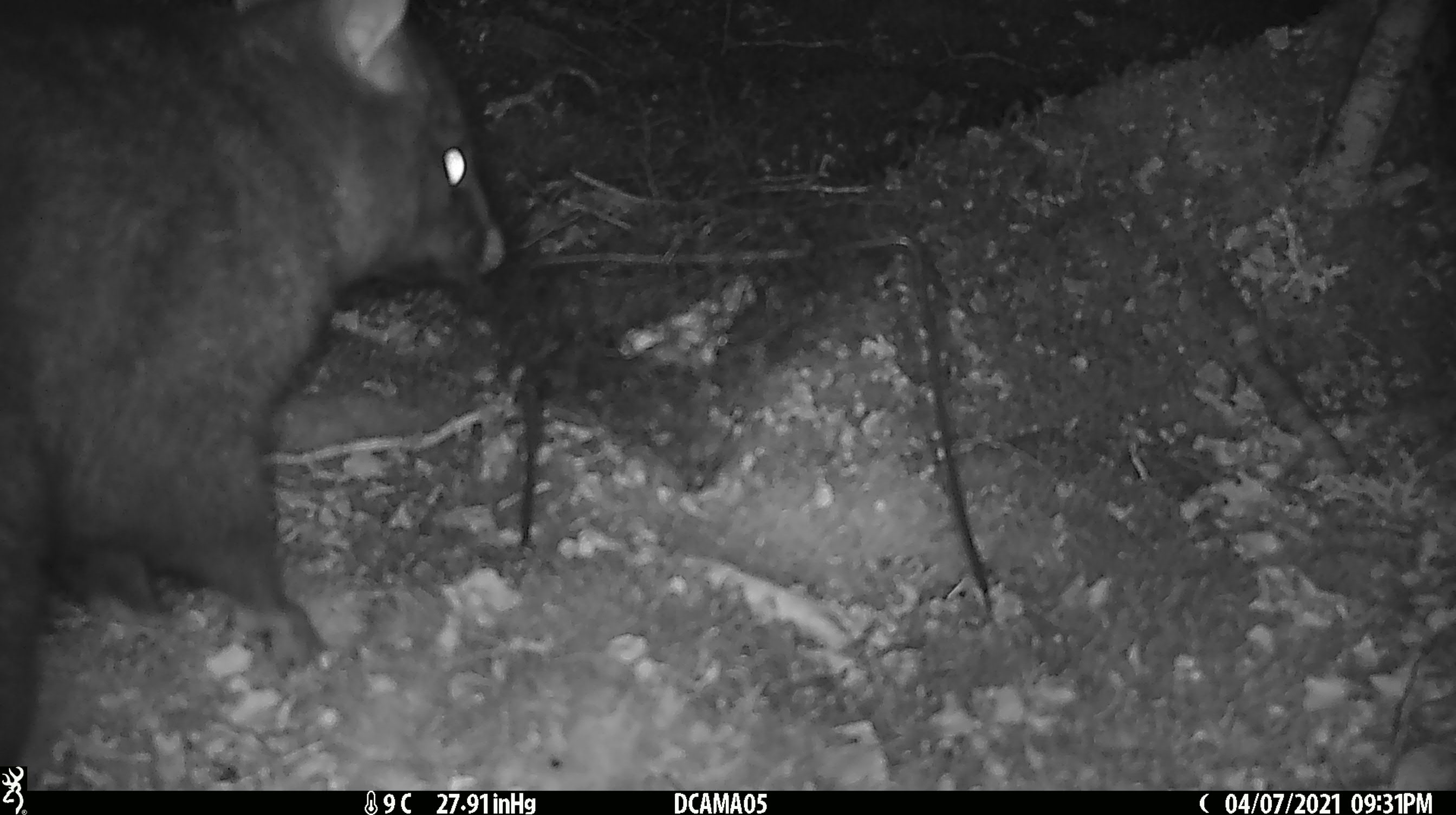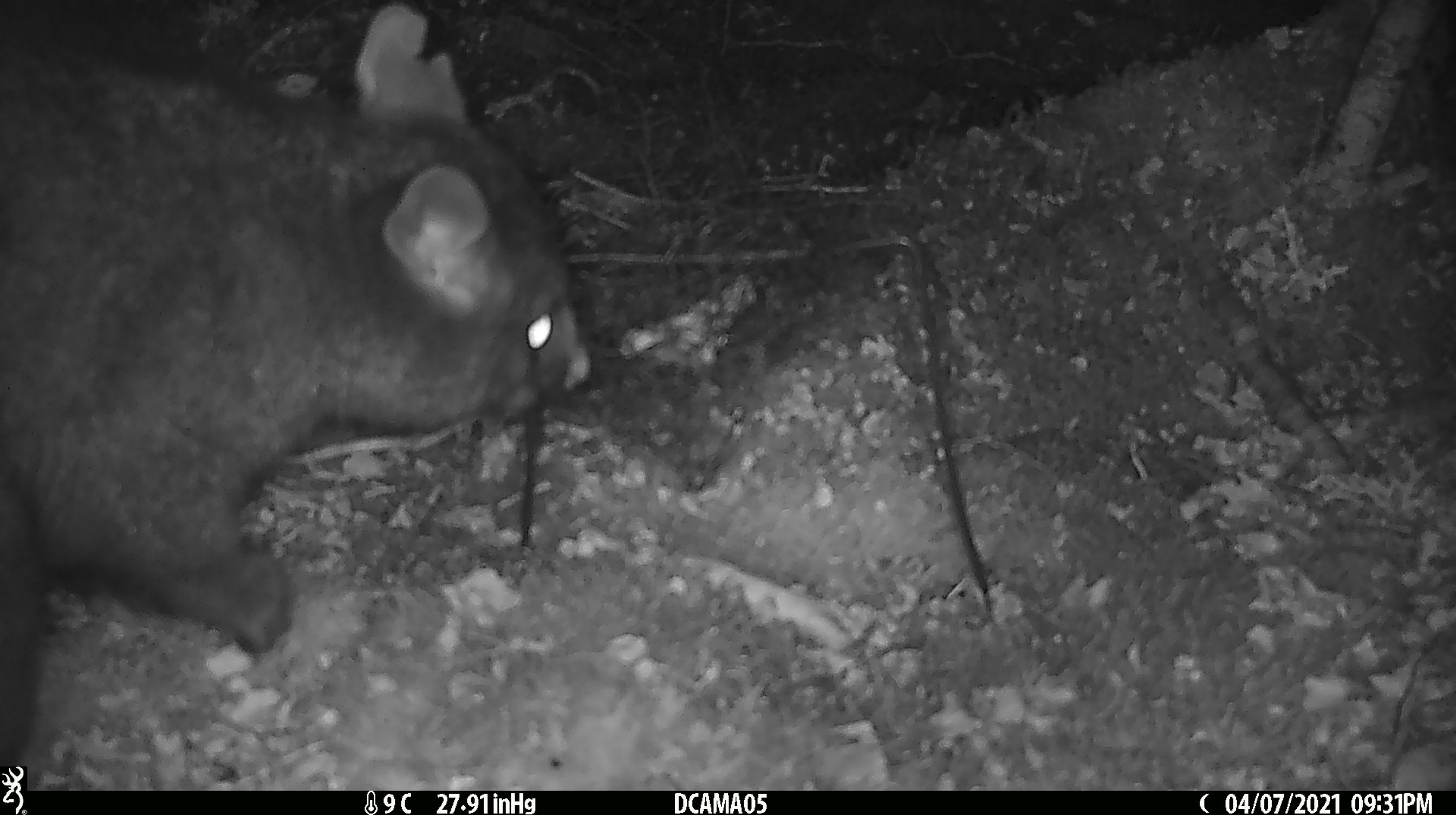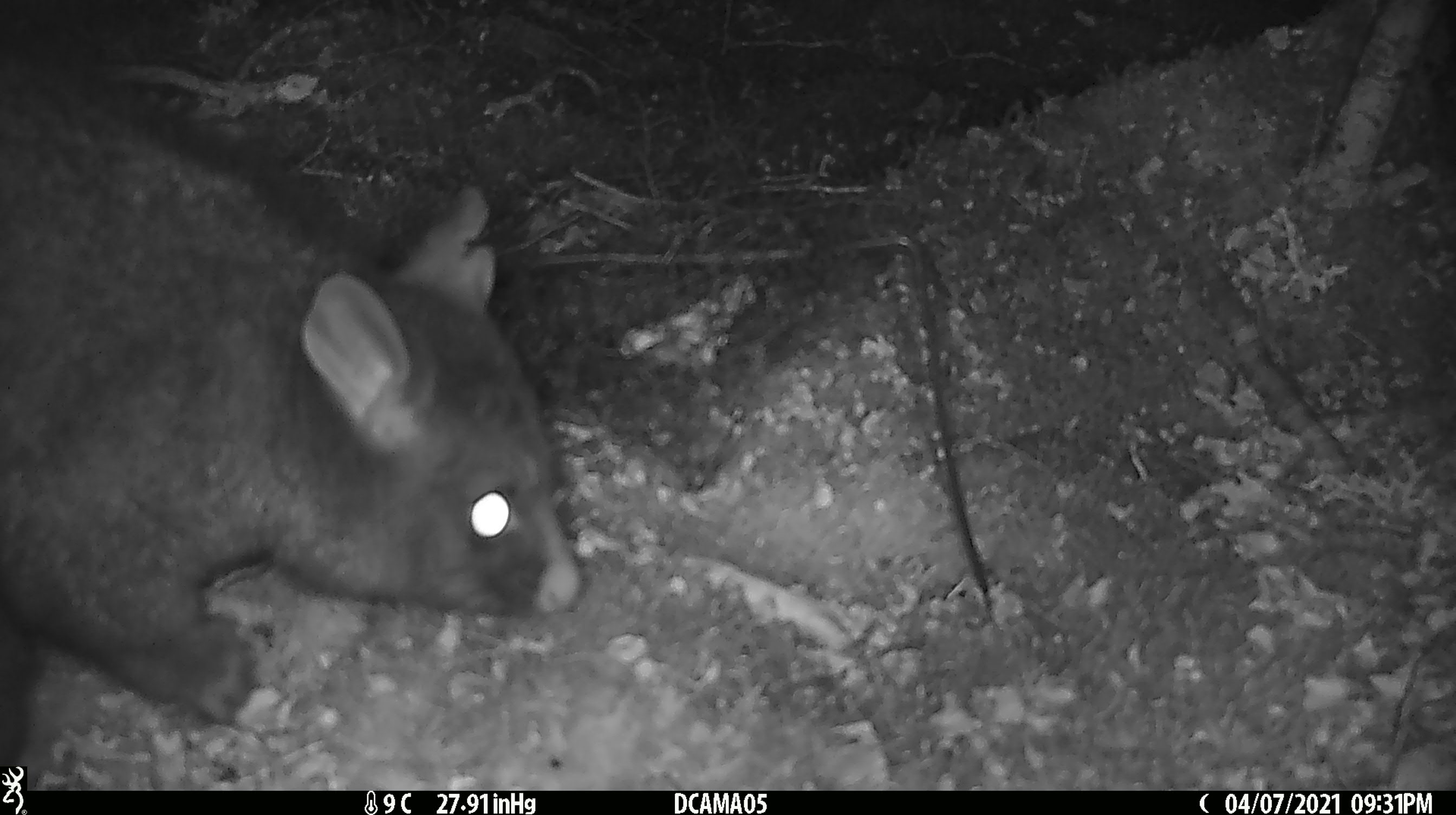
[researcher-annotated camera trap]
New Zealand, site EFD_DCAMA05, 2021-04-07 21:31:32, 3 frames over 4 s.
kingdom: Animalia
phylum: Chordata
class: Mammalia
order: Diprotodontia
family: Phalangeridae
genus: Trichosurus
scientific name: Trichosurus vulpecula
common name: common brushtail possum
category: possum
Possum (common brushtail possum) (Trichosurus vulpecula).